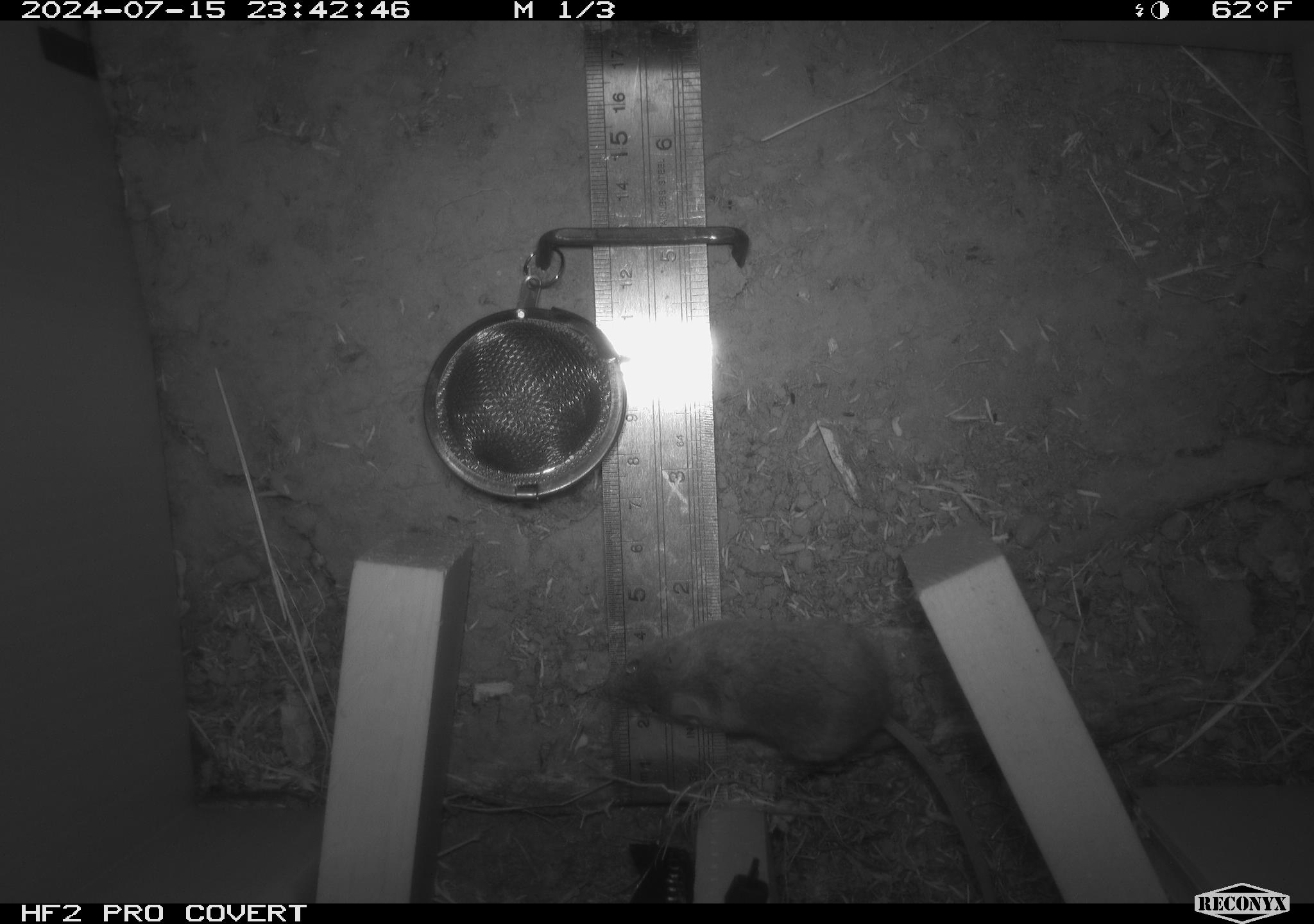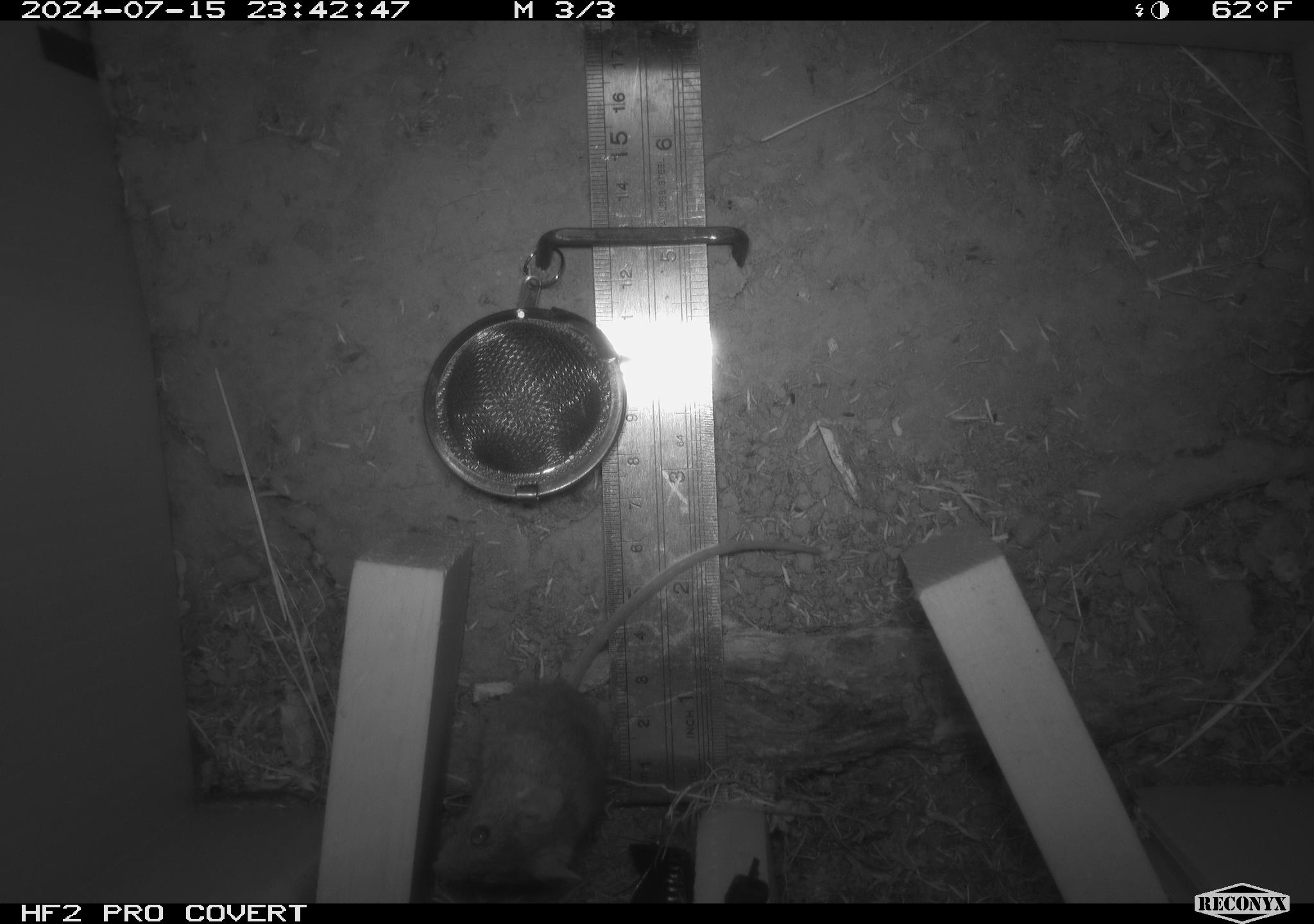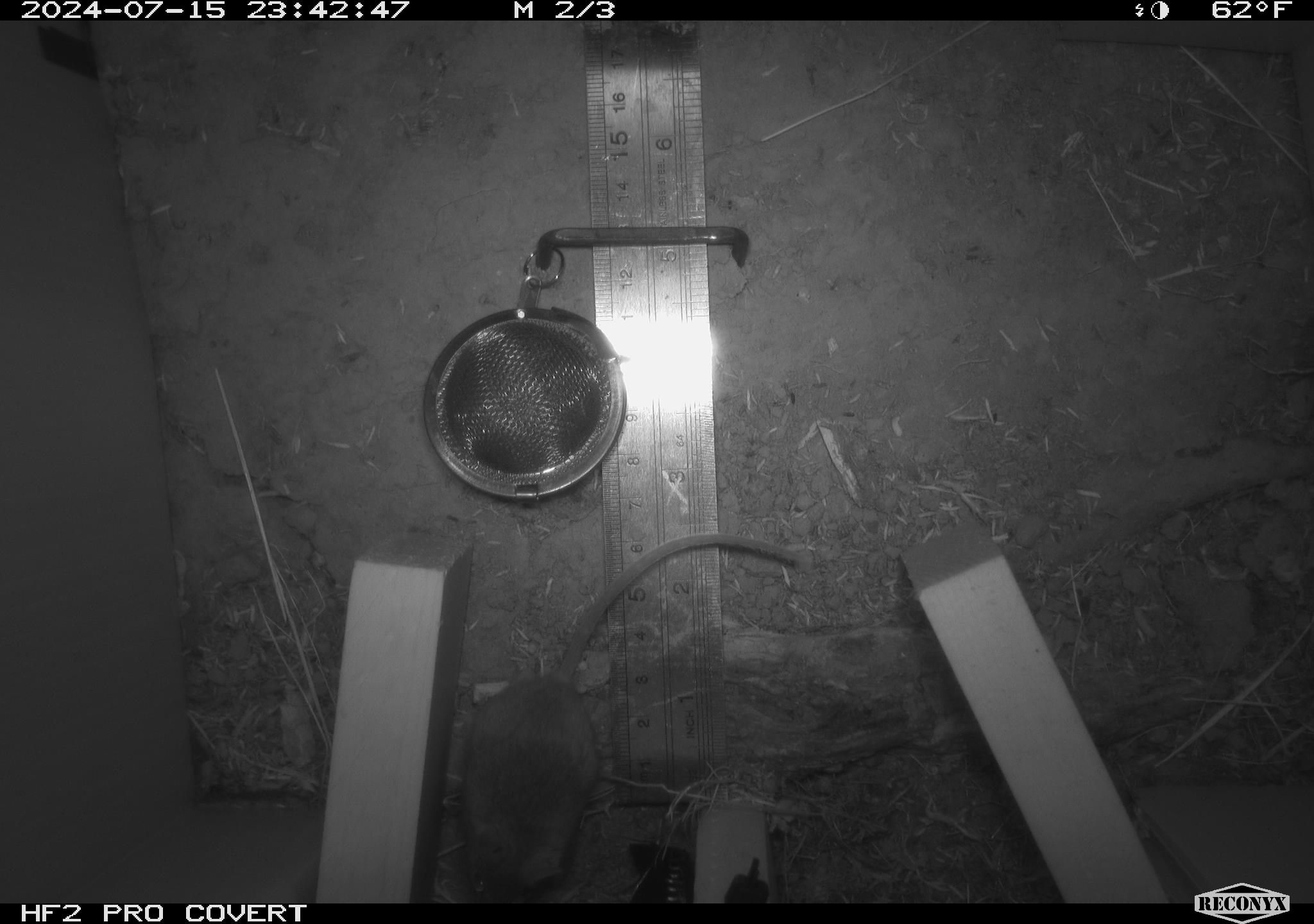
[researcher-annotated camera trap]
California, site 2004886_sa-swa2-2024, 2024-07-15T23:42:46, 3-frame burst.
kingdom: Animalia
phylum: Chordata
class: Mammalia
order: Rodentia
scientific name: Rodentia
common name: mouse species